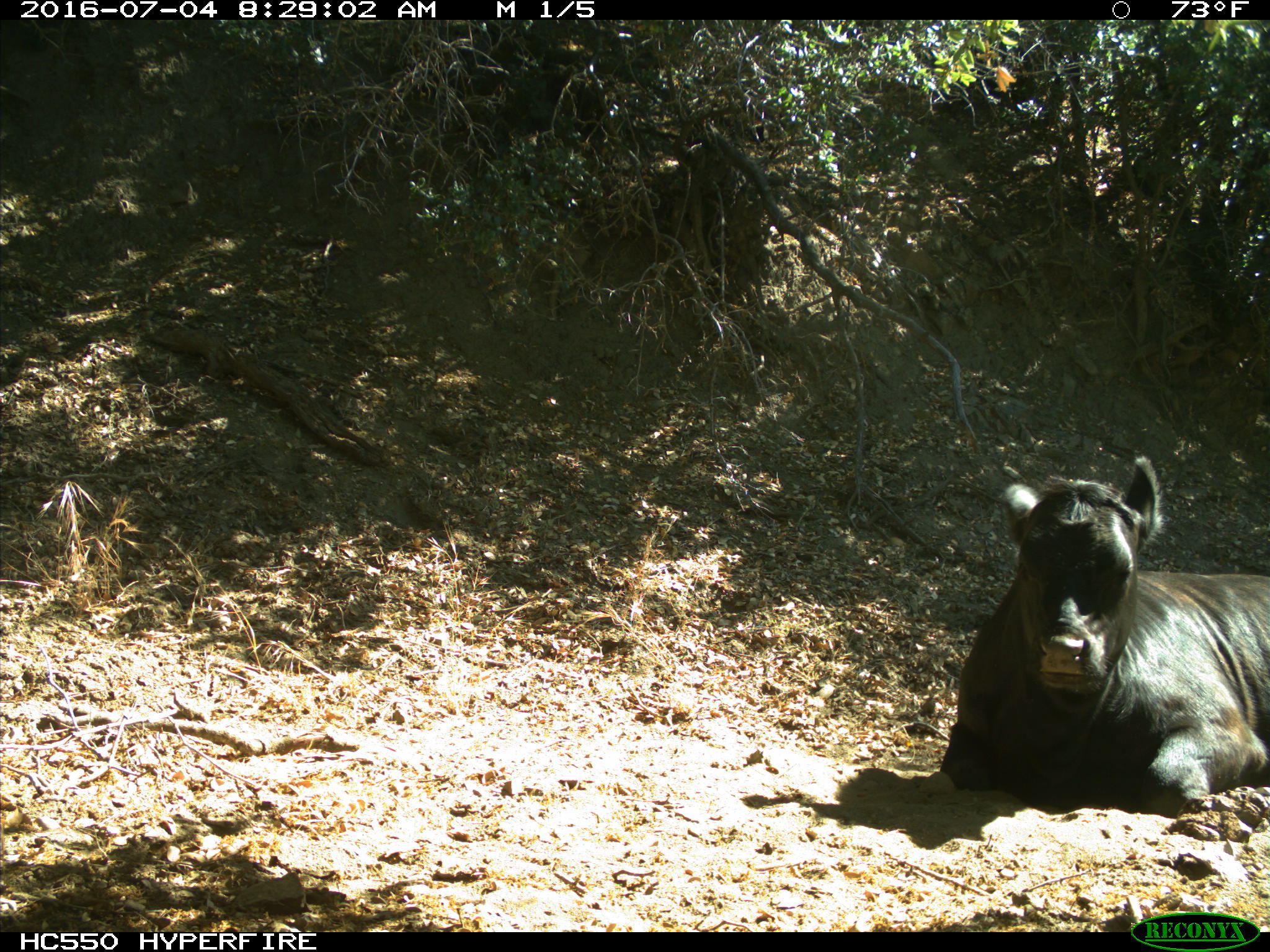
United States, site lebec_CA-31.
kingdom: Animalia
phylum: Chordata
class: Mammalia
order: Artiodactyla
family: Bovidae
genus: Bos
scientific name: Bos taurus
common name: domestic cow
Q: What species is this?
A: Bos taurus (domestic cow).